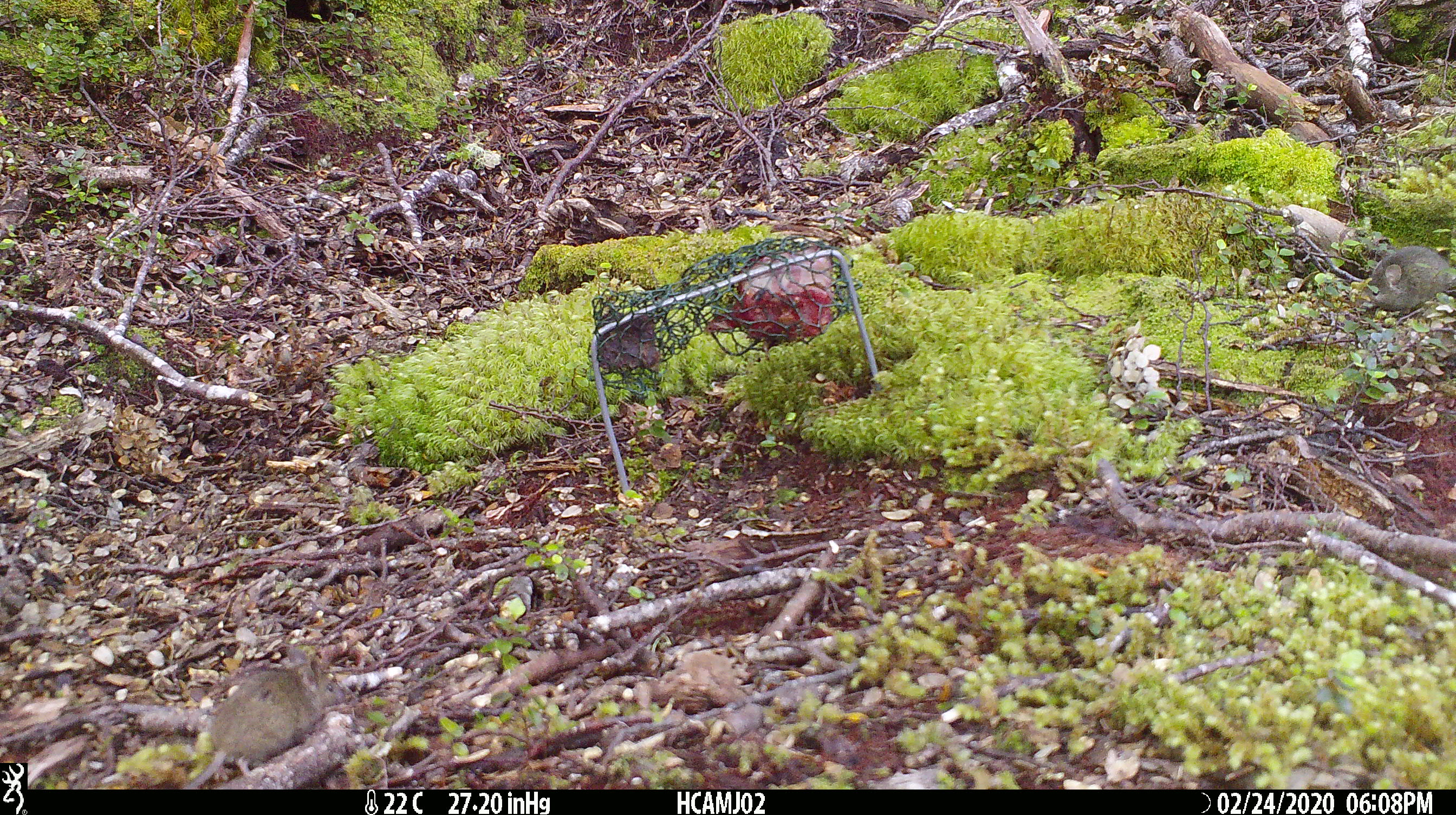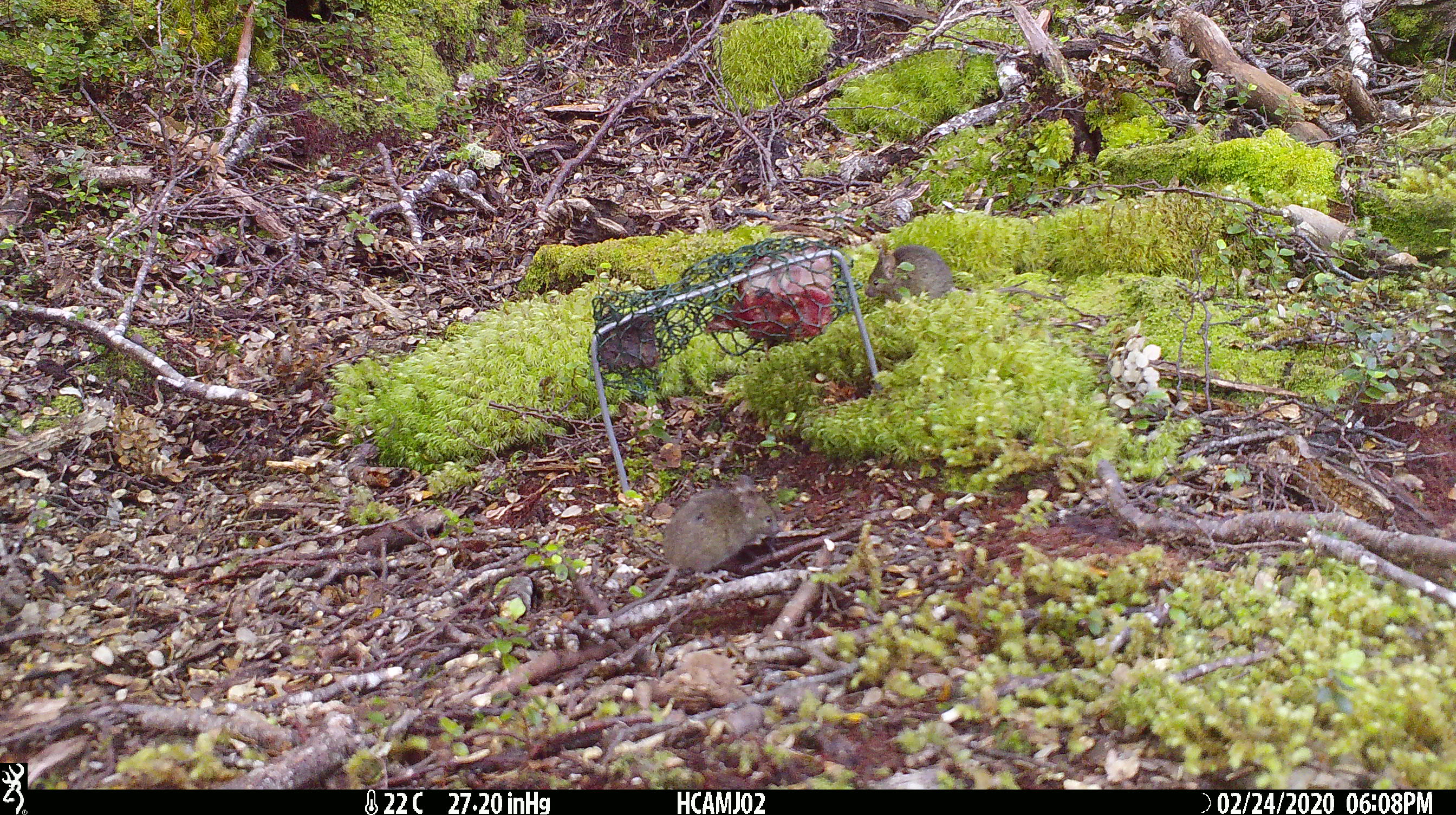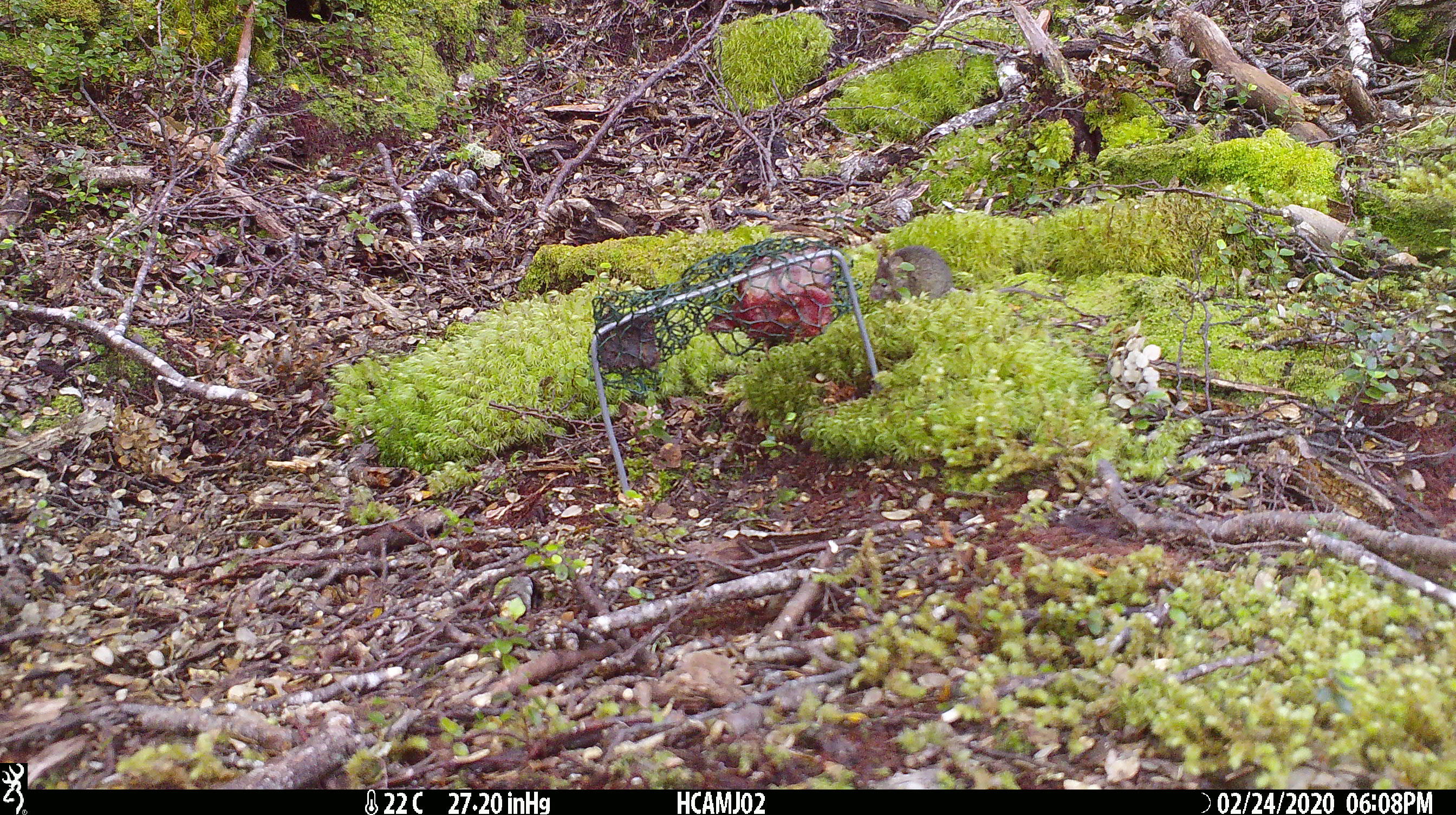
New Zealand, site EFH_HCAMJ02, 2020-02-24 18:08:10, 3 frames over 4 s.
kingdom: Animalia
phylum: Chordata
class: Mammalia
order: Rodentia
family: Muridae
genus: Mus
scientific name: Mus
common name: mouse